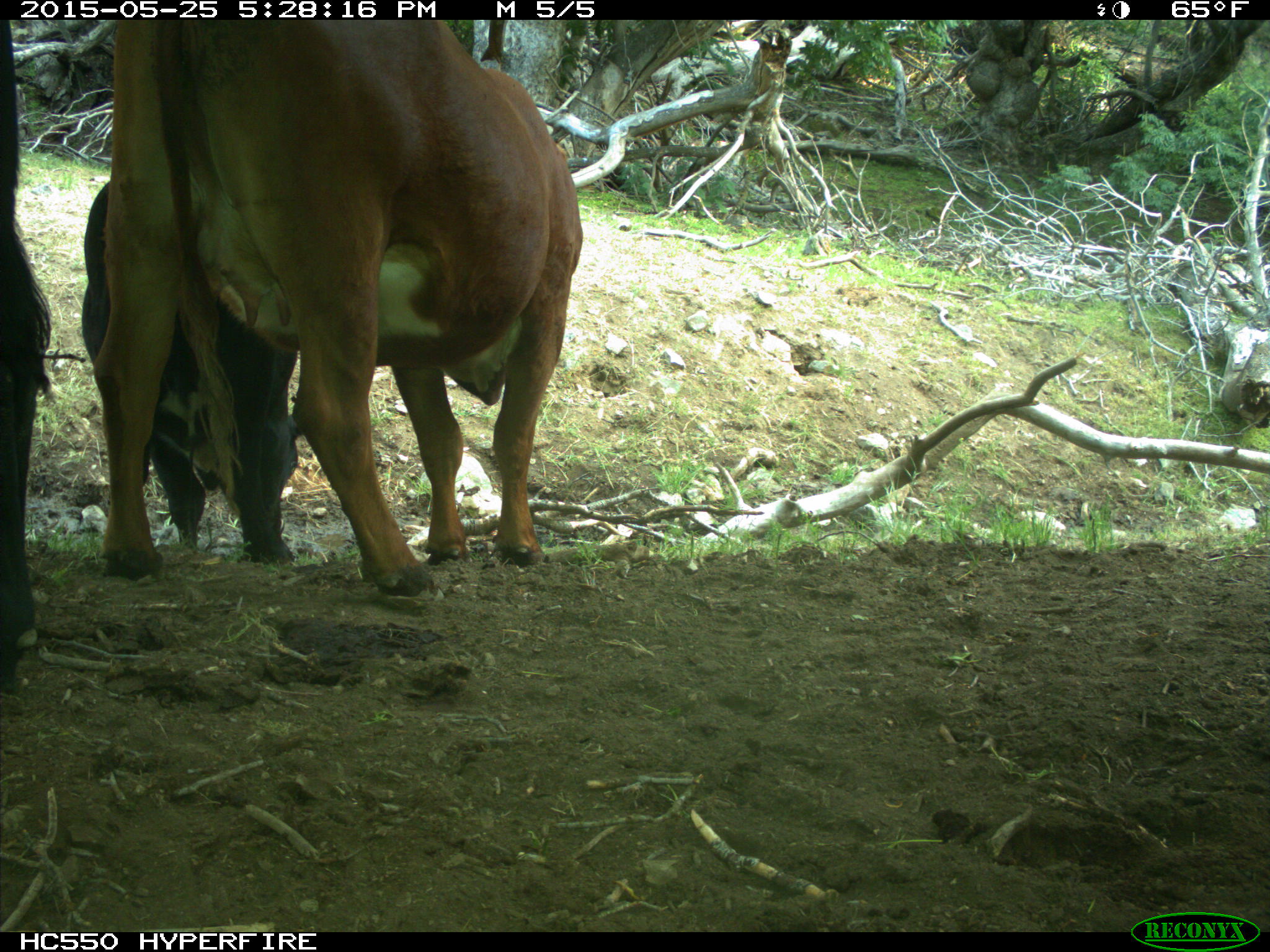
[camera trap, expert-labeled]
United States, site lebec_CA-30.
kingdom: Animalia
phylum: Chordata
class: Mammalia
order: Artiodactyla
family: Bovidae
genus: Bos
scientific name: Bos taurus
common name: domestic cow